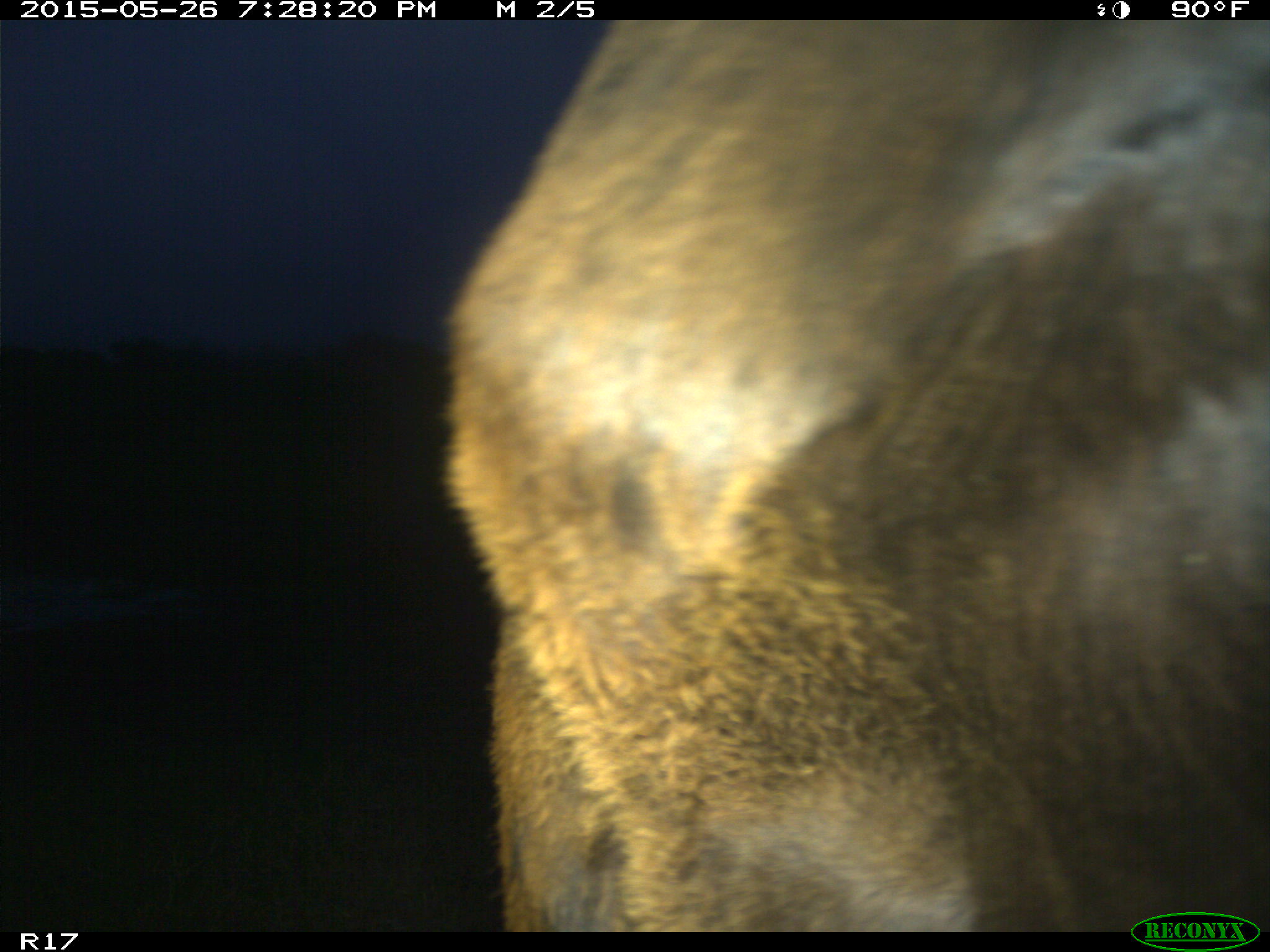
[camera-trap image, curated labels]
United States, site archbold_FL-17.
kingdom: Animalia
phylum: Chordata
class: Mammalia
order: Artiodactyla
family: Bovidae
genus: Bos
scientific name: Bos taurus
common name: domestic cow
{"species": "Bos taurus (domestic cow)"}